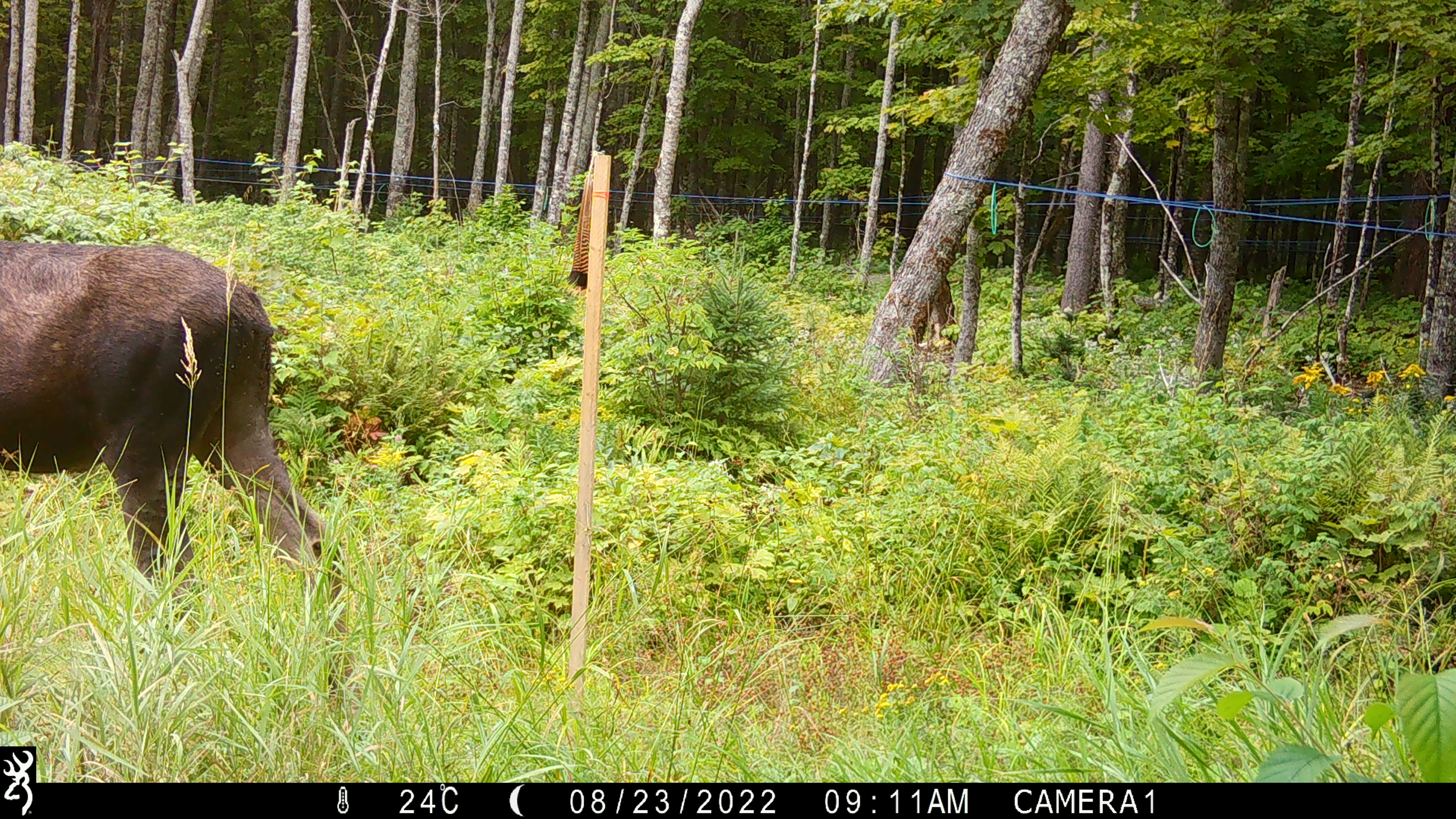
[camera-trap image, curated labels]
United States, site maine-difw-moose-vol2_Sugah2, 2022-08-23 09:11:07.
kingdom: Animalia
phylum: Chordata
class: Mammalia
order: Artiodactyla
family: Cervidae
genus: Alces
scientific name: Alces alces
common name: moose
Moose (Alces alces).